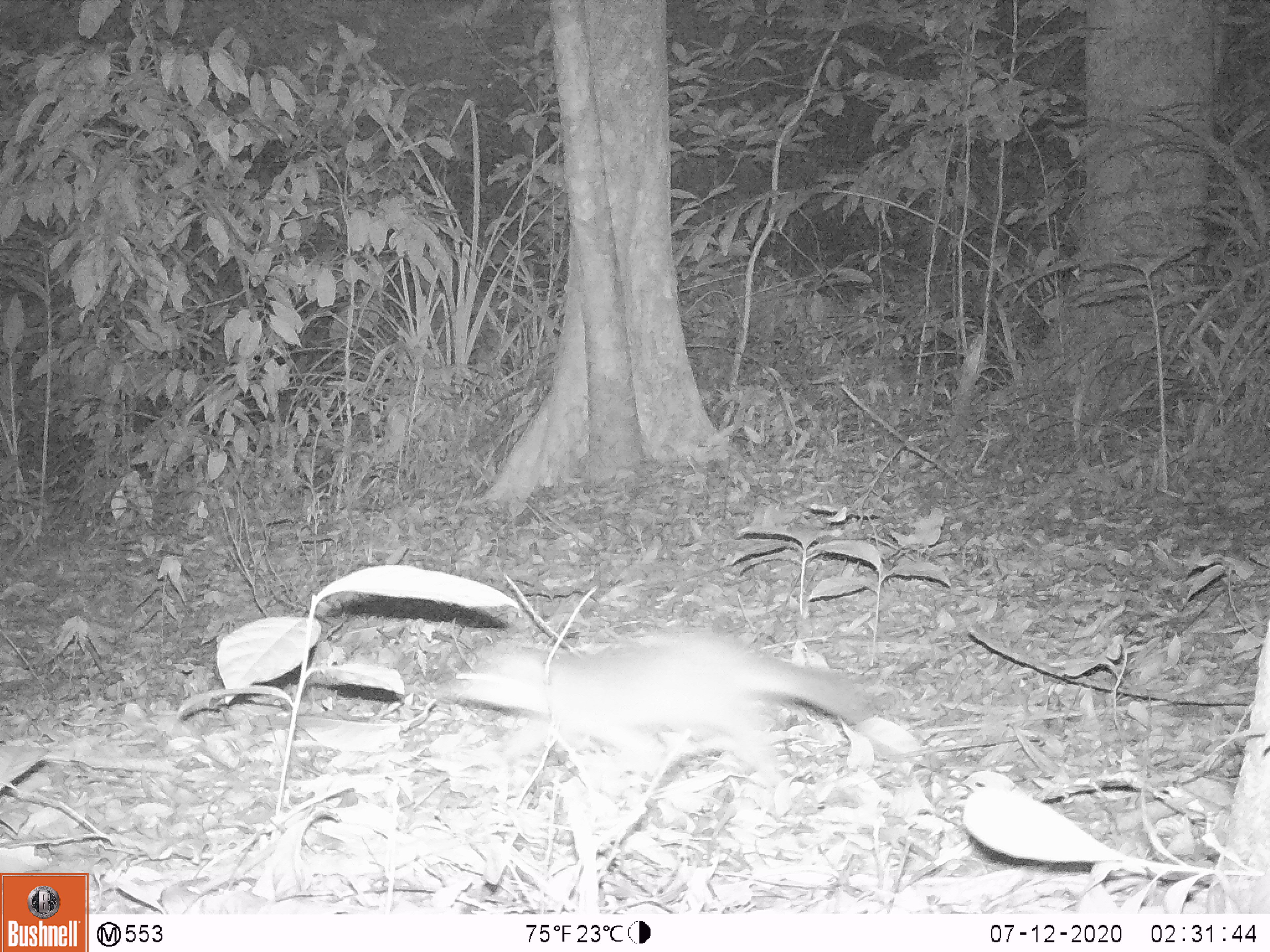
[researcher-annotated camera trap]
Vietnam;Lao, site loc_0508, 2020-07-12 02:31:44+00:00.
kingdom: Animalia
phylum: Chordata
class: Mammalia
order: Carnivora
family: Mustelidae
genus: Melogale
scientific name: Melogale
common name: ferret badger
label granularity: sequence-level